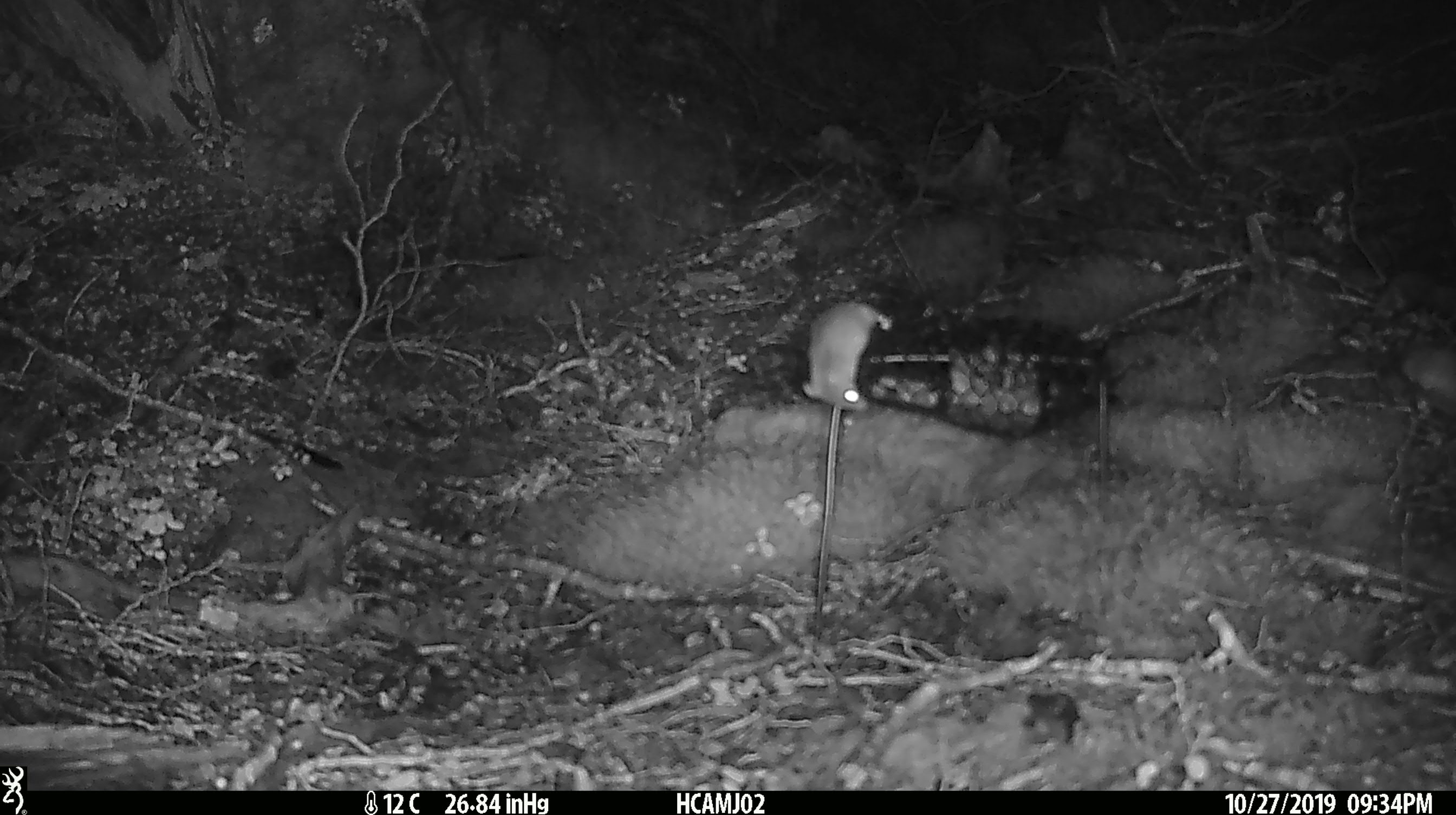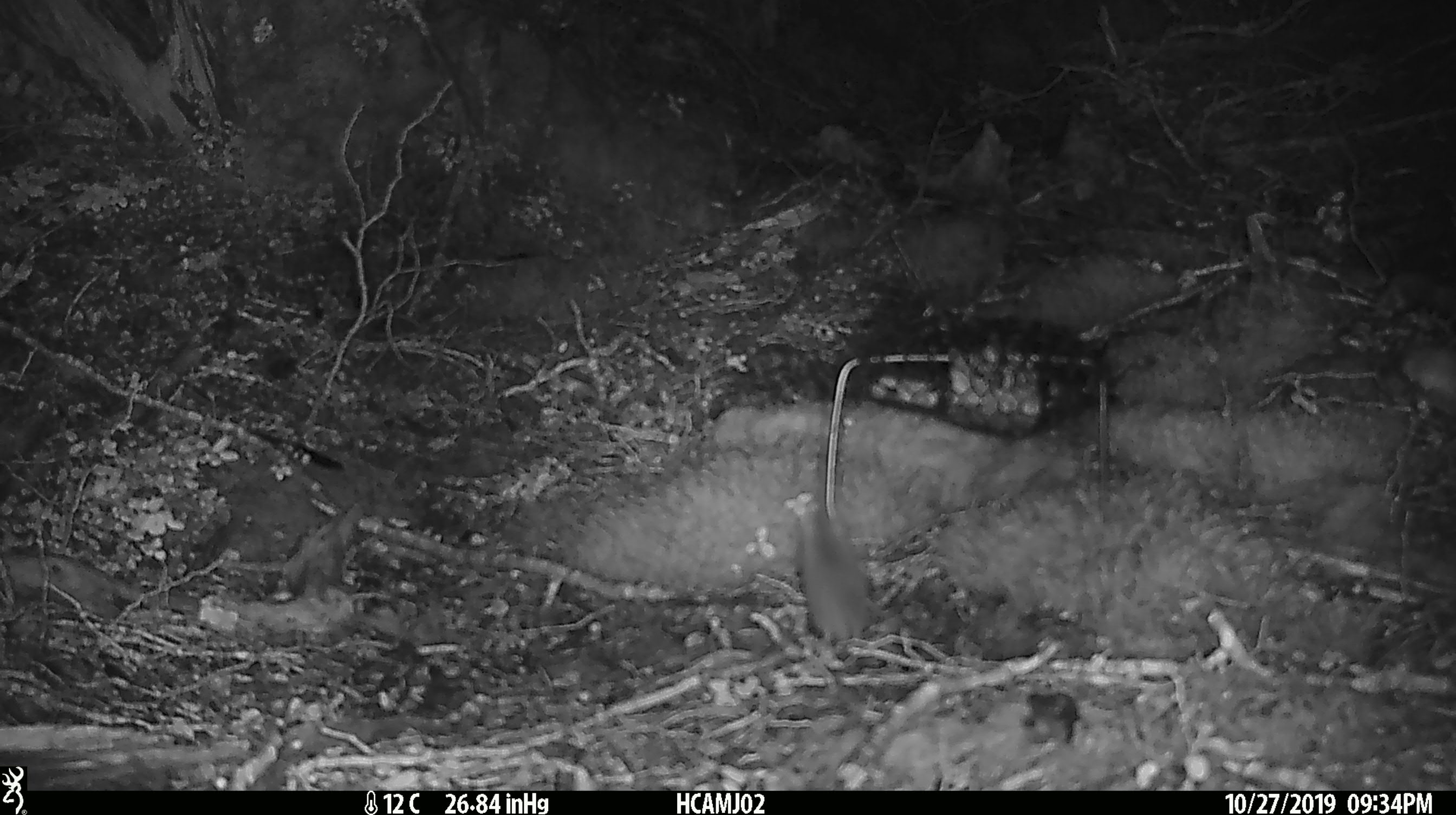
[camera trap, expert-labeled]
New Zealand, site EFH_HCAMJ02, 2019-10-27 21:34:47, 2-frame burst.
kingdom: Animalia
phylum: Chordata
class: Mammalia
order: Rodentia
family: Muridae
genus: Mus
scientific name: Mus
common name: mouse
Mouse (Mus).